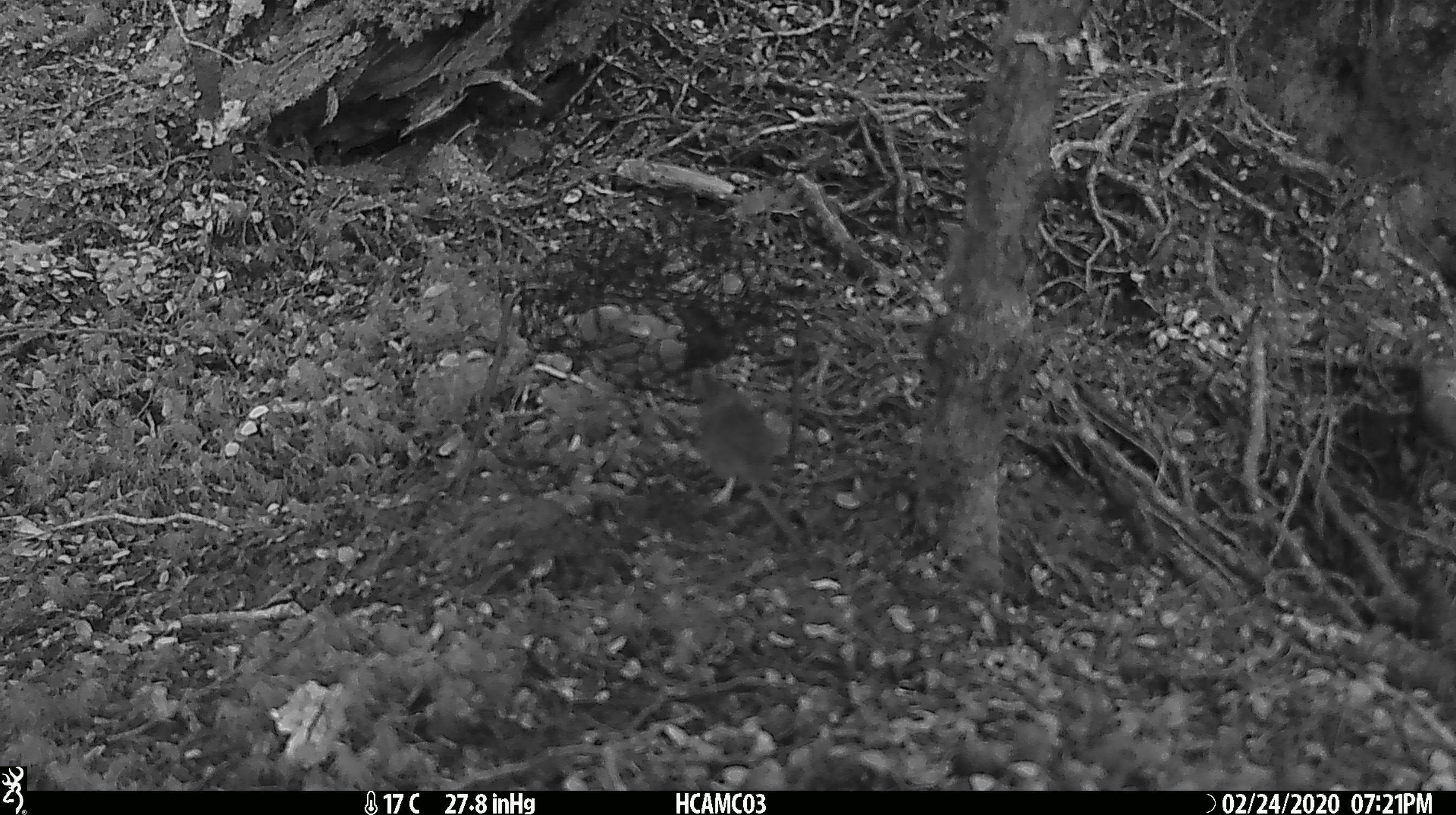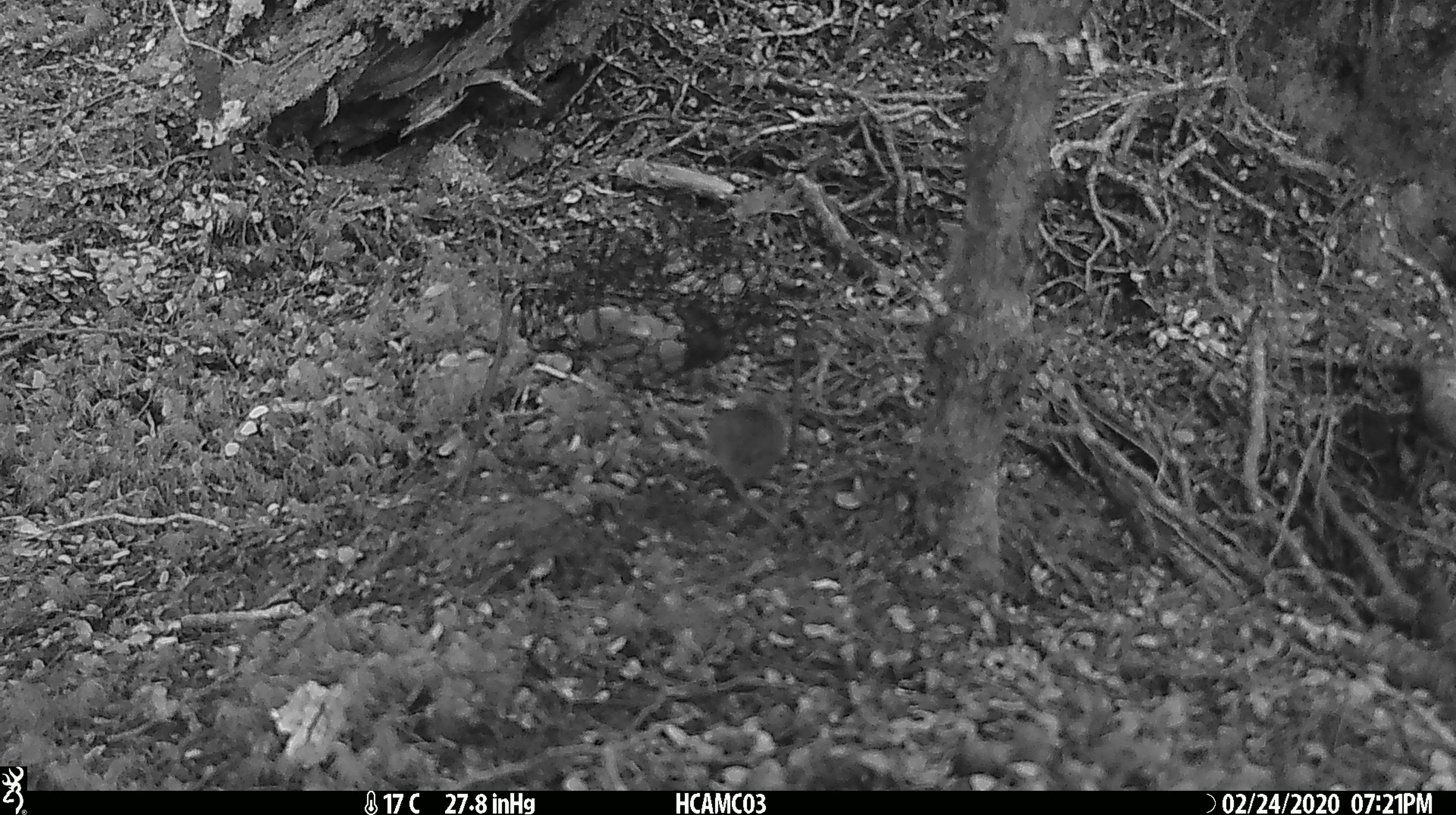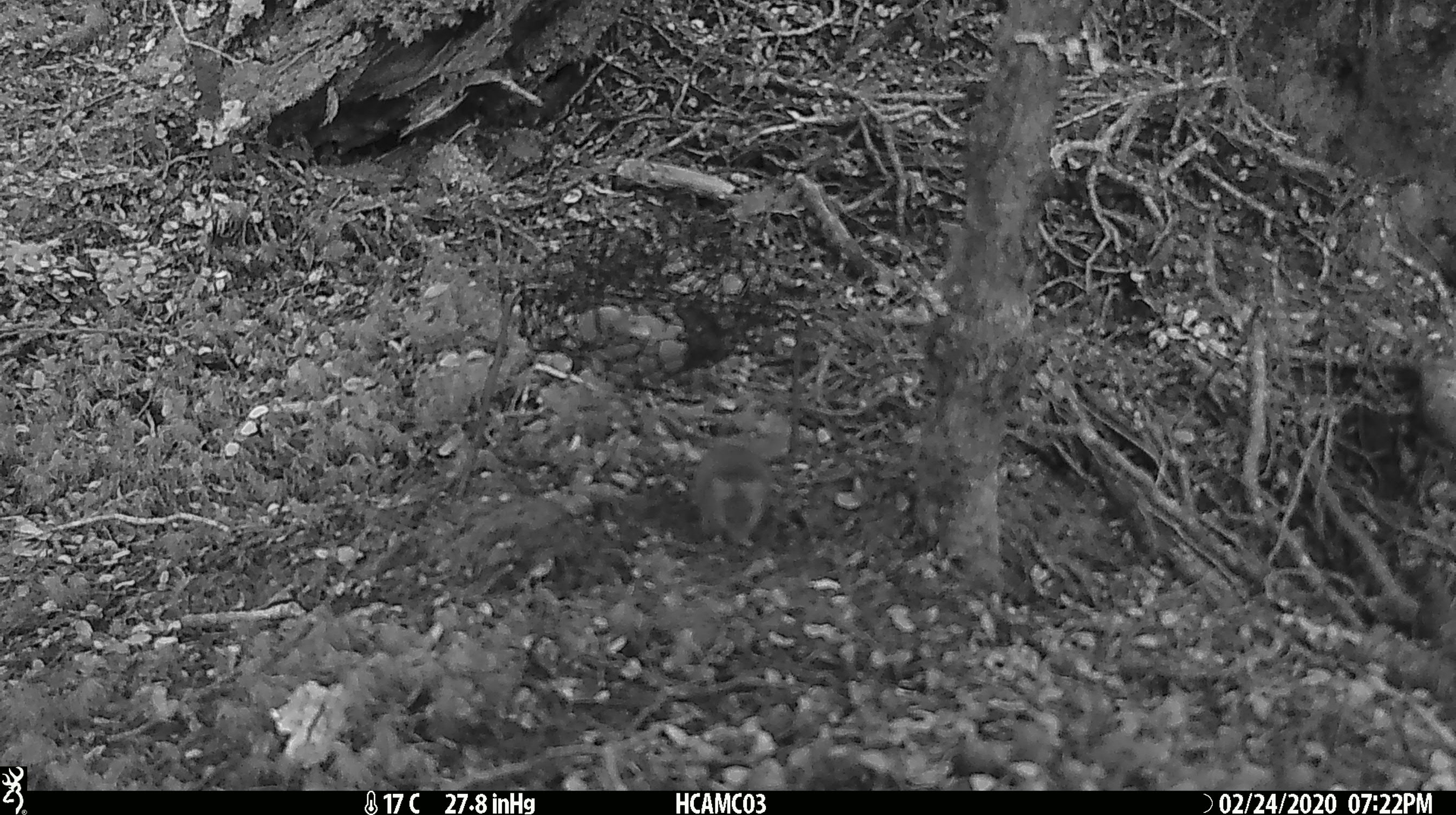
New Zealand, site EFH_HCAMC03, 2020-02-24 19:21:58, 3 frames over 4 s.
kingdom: Animalia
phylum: Chordata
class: Mammalia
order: Rodentia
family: Muridae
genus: Mus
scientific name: Mus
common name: mouse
Mouse (Mus).